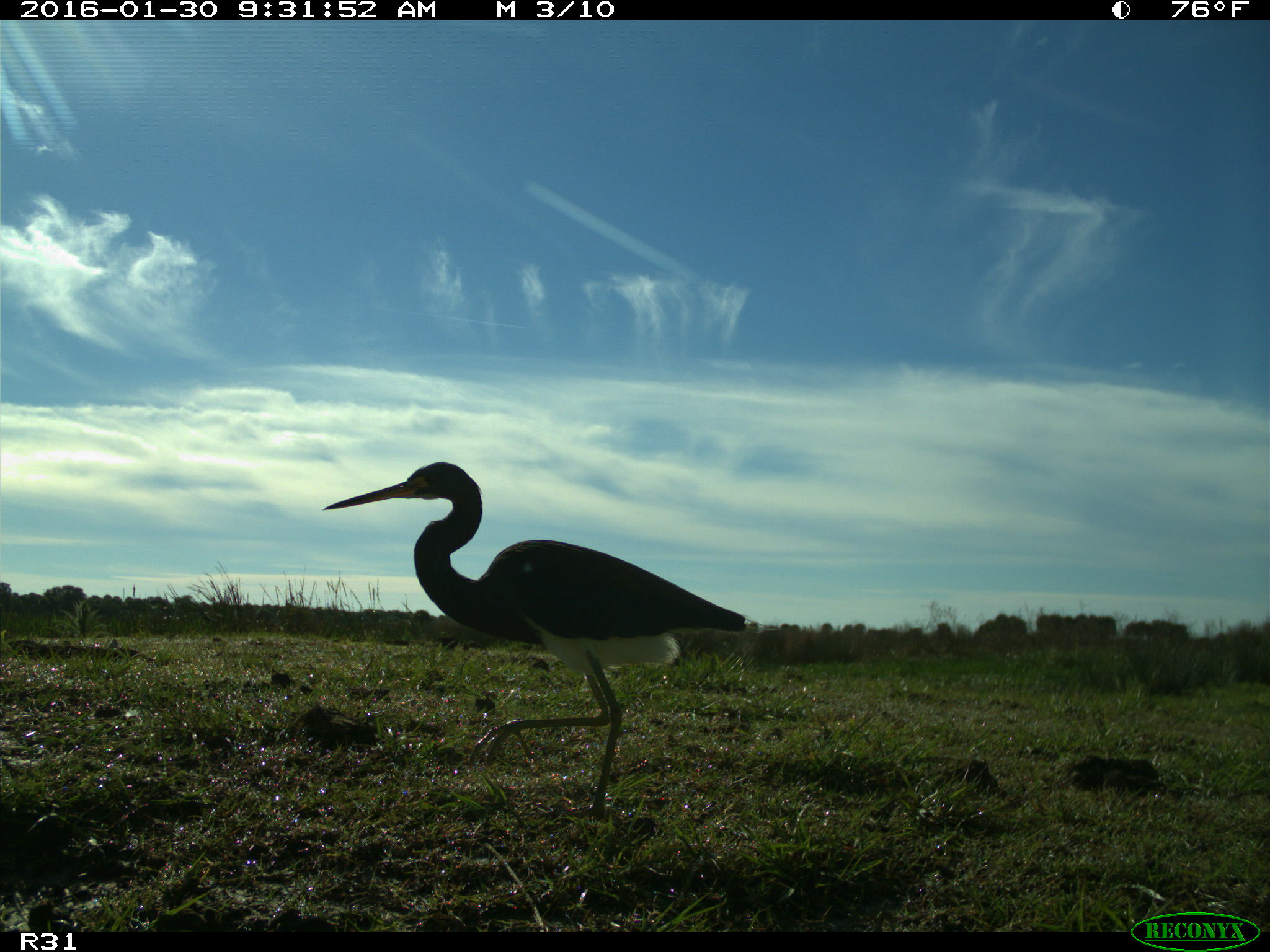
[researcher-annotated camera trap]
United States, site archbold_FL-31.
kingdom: Animalia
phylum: Chordata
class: Aves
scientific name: Aves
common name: birds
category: unidentified bird